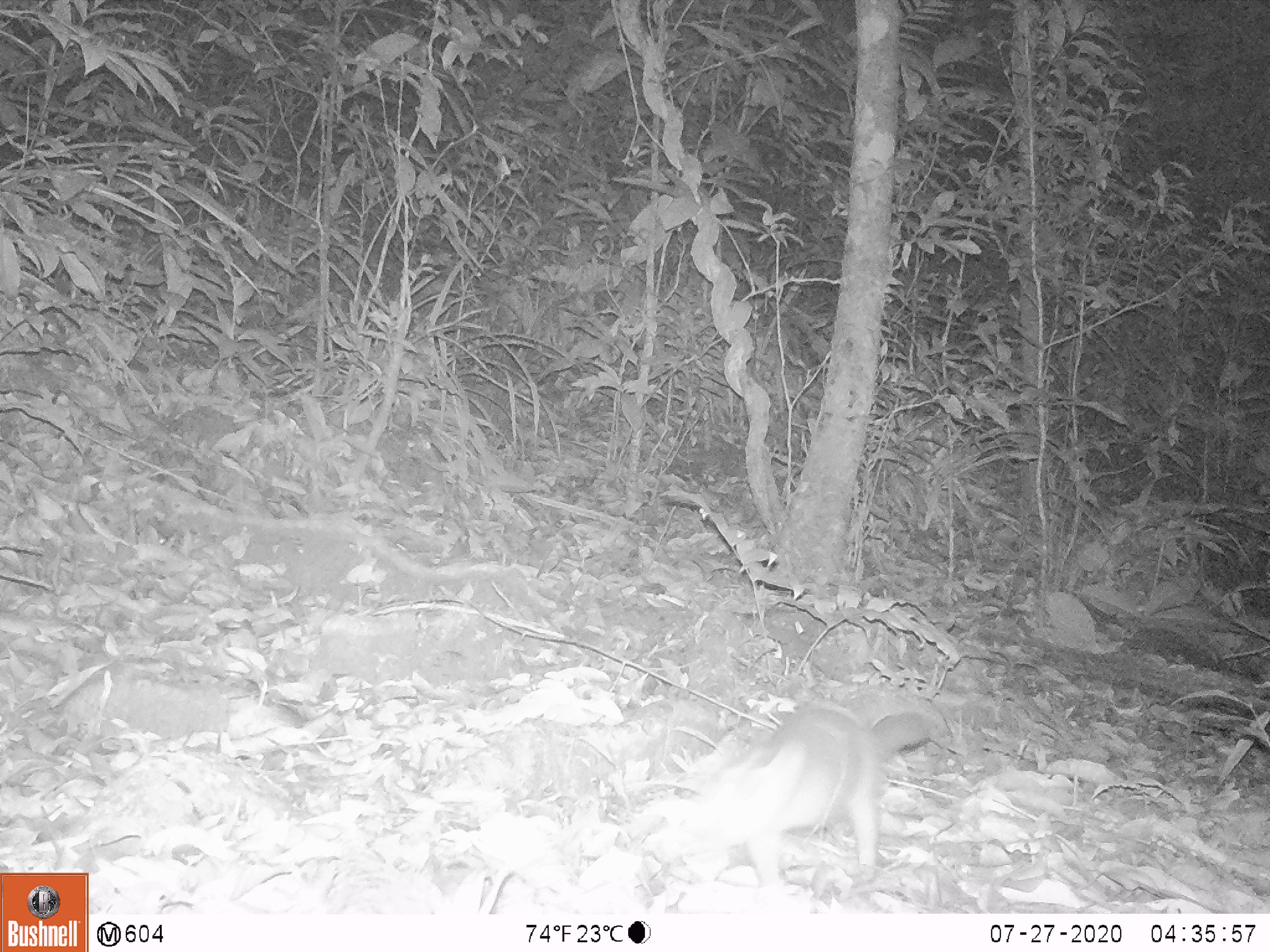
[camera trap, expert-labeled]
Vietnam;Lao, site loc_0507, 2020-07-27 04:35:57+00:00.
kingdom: Animalia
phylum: Chordata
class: Mammalia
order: Carnivora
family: Mustelidae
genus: Melogale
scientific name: Melogale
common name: ferret badger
Ferret badger (Melogale). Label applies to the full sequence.